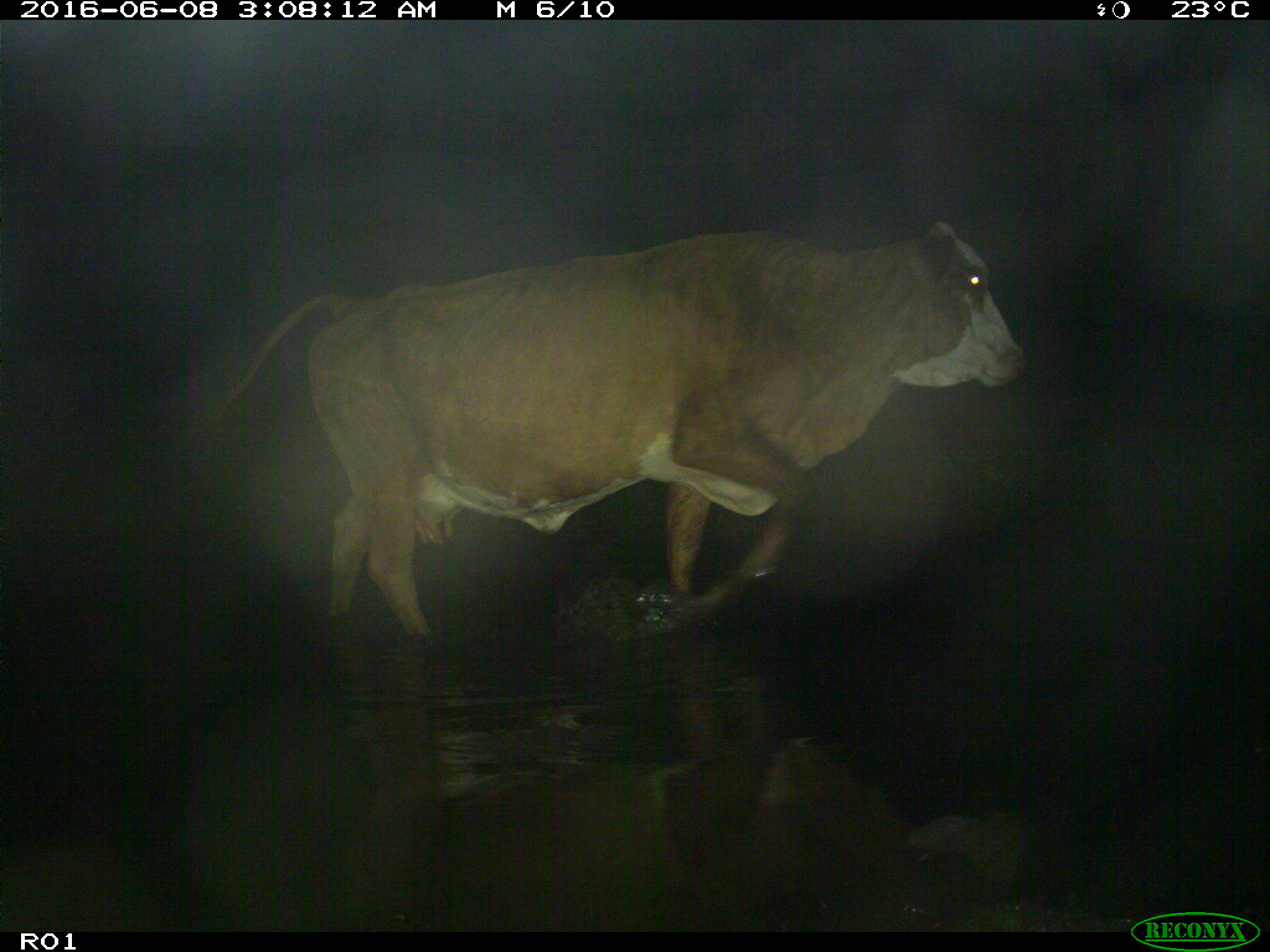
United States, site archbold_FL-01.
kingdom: Animalia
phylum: Chordata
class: Mammalia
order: Artiodactyla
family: Bovidae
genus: Bos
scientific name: Bos taurus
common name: domestic cow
Bos taurus (domestic cow).